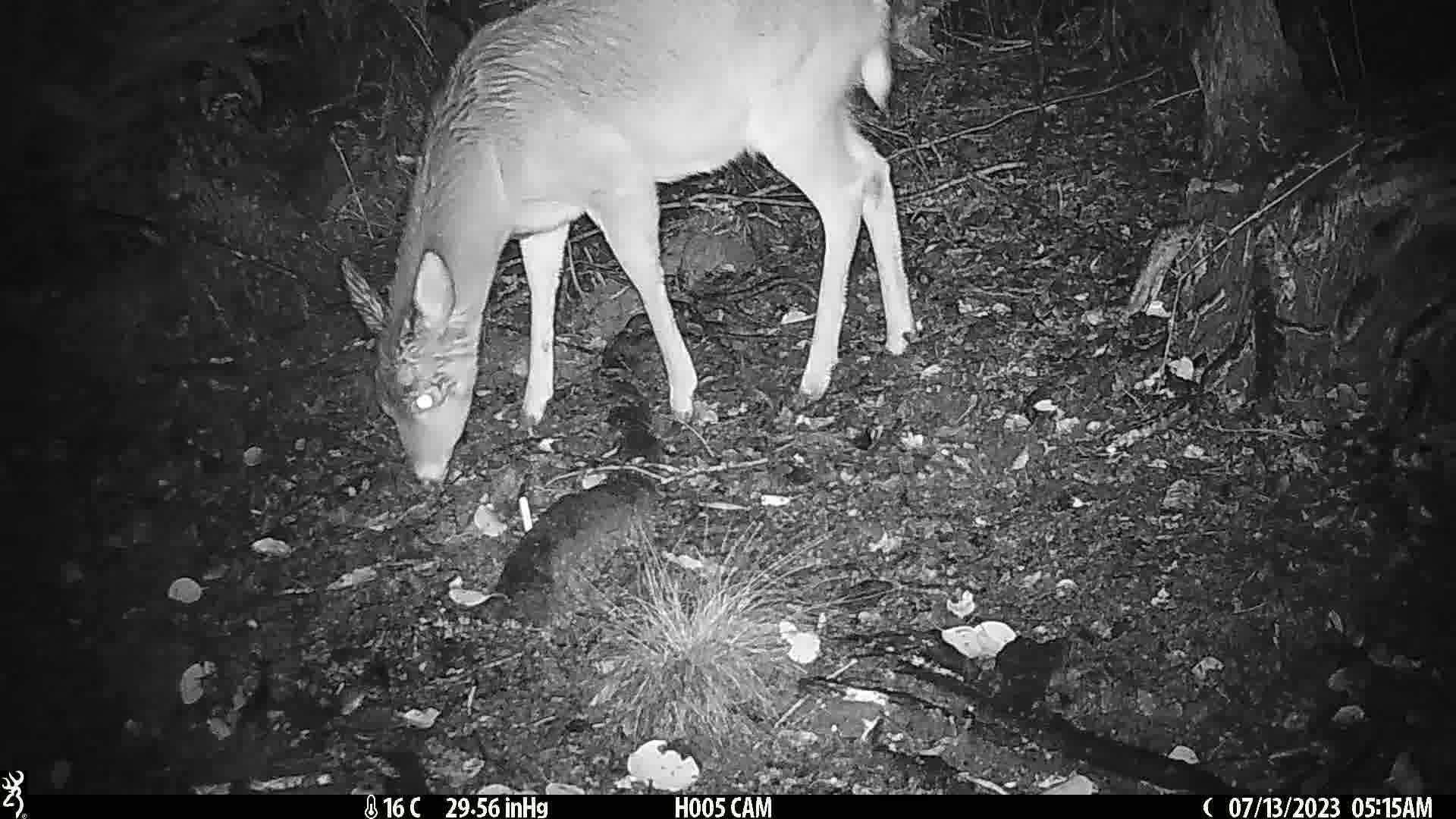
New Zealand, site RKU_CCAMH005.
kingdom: Animalia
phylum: Chordata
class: Mammalia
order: Artiodactyla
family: Cervidae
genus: Odocoileus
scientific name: Odocoileus virginianus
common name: white-tailed deer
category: white tailed deer